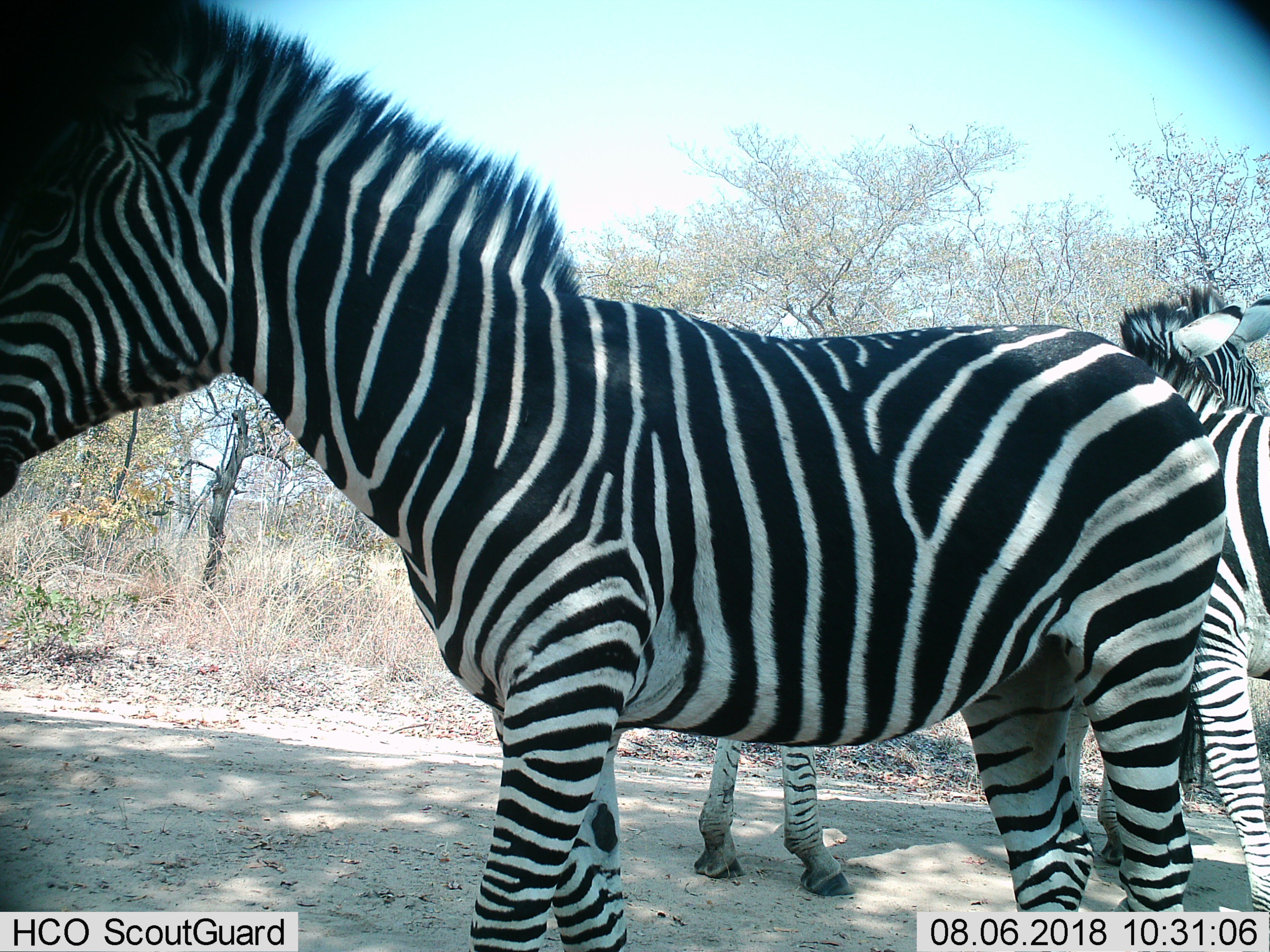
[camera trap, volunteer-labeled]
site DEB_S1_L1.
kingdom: Animalia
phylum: Chordata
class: Mammalia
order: Perissodactyla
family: Equidae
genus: Equus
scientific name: Equus quagga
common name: plains zebra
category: zebraplains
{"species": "zebraplains (plains zebra) (Equus quagga)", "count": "3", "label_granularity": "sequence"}